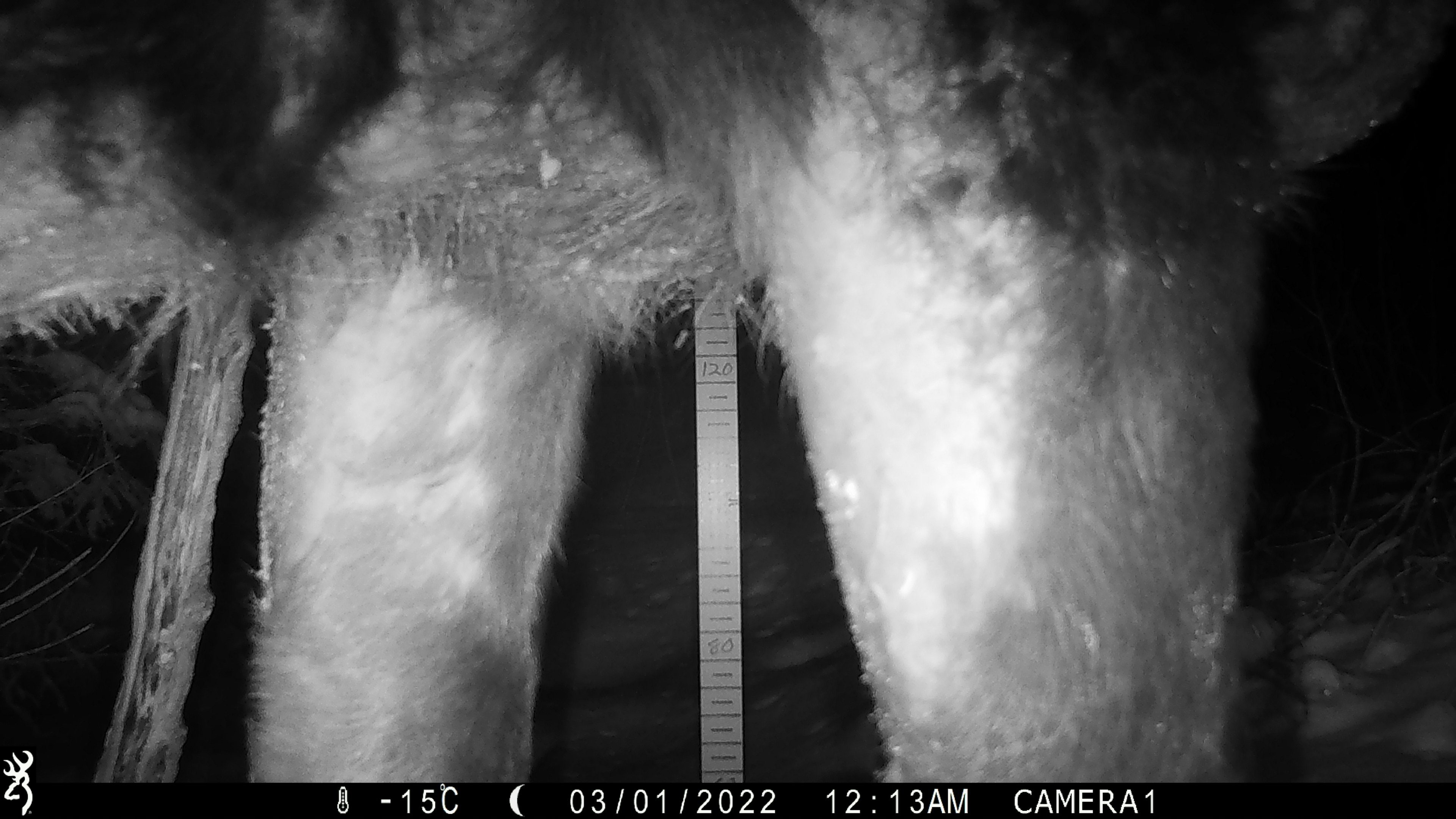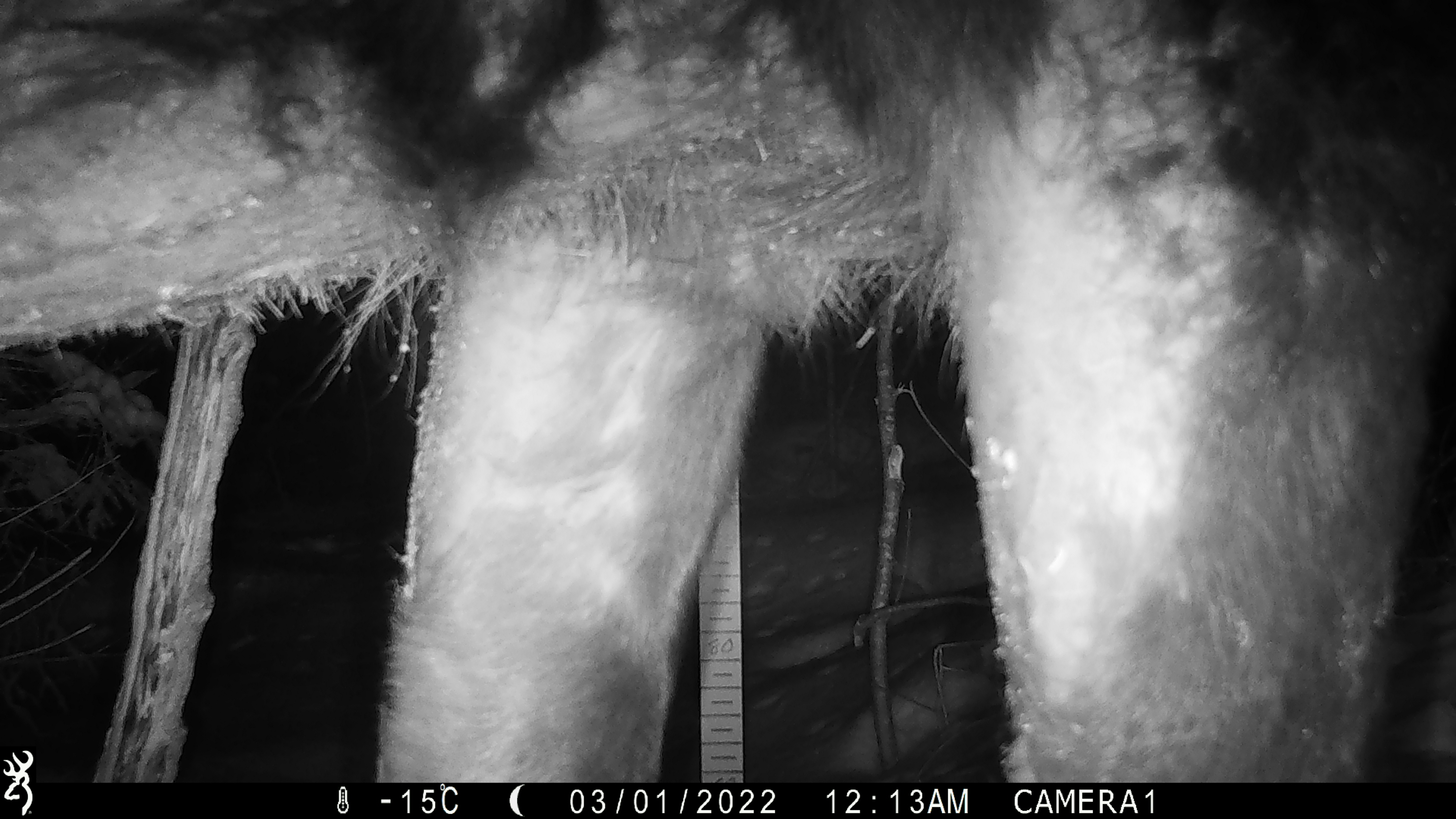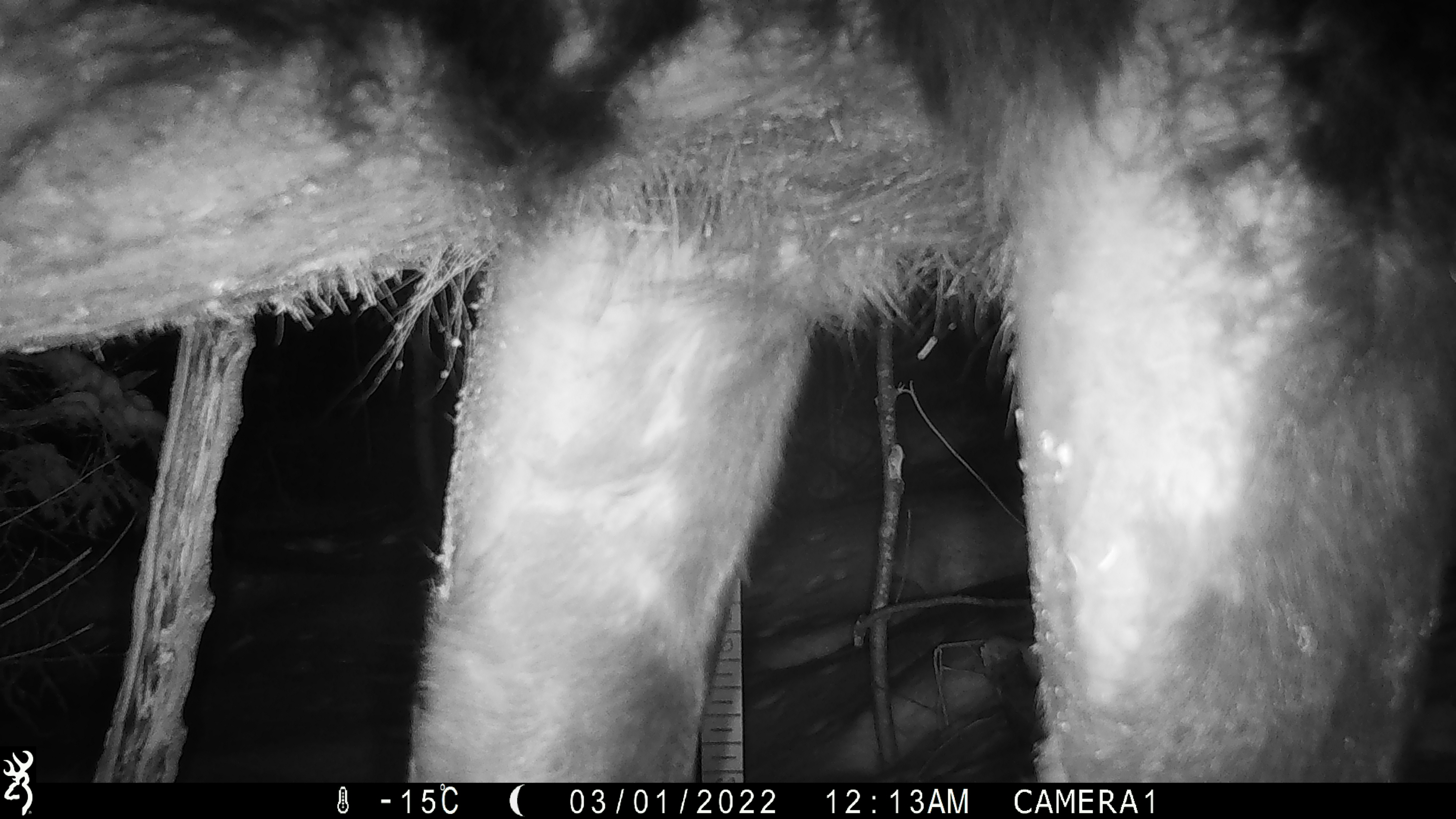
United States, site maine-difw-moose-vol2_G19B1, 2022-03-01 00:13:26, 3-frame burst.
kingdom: Animalia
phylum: Chordata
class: Mammalia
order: Artiodactyla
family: Cervidae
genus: Alces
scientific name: Alces alces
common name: moose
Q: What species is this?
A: Moose (Alces alces).